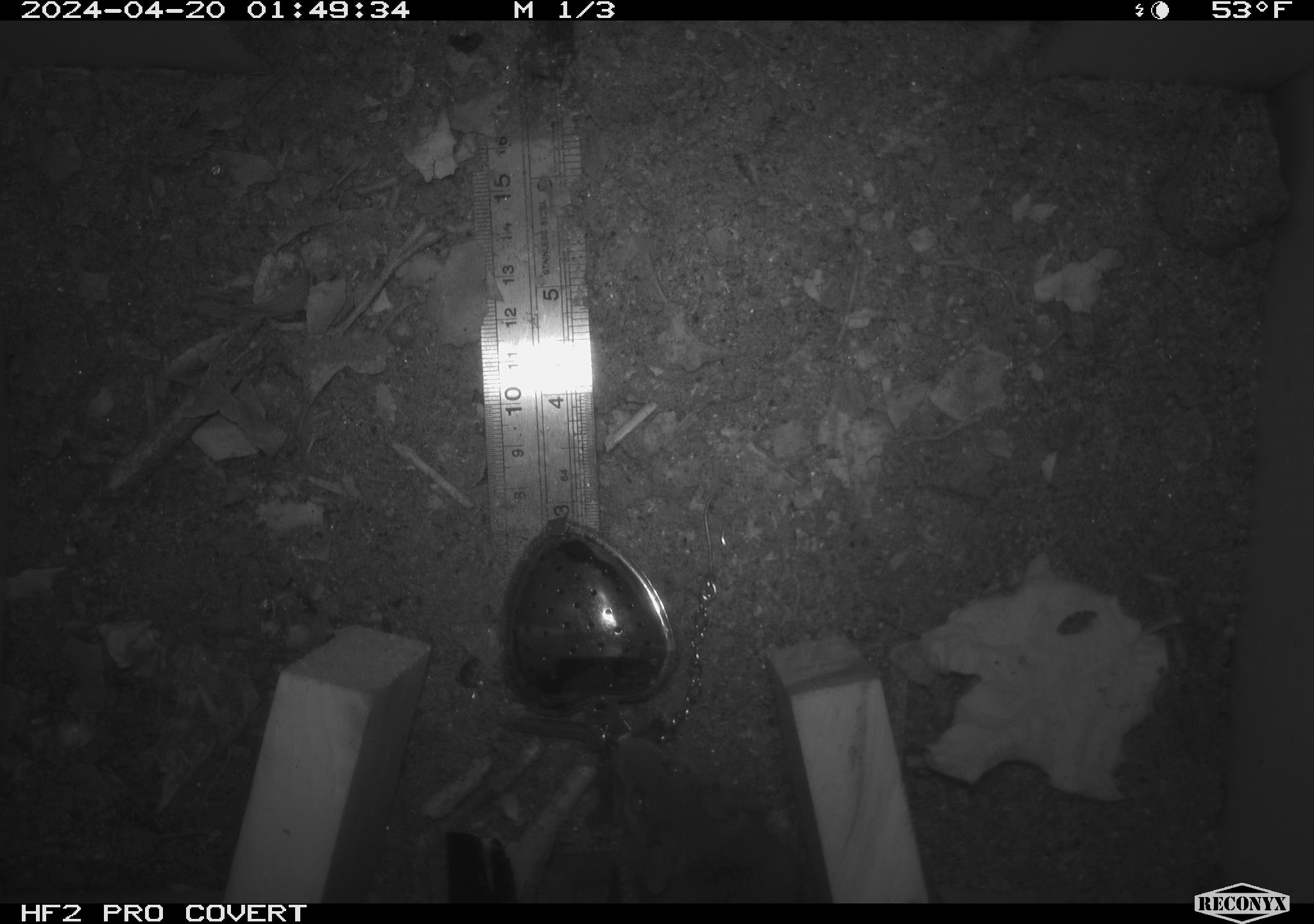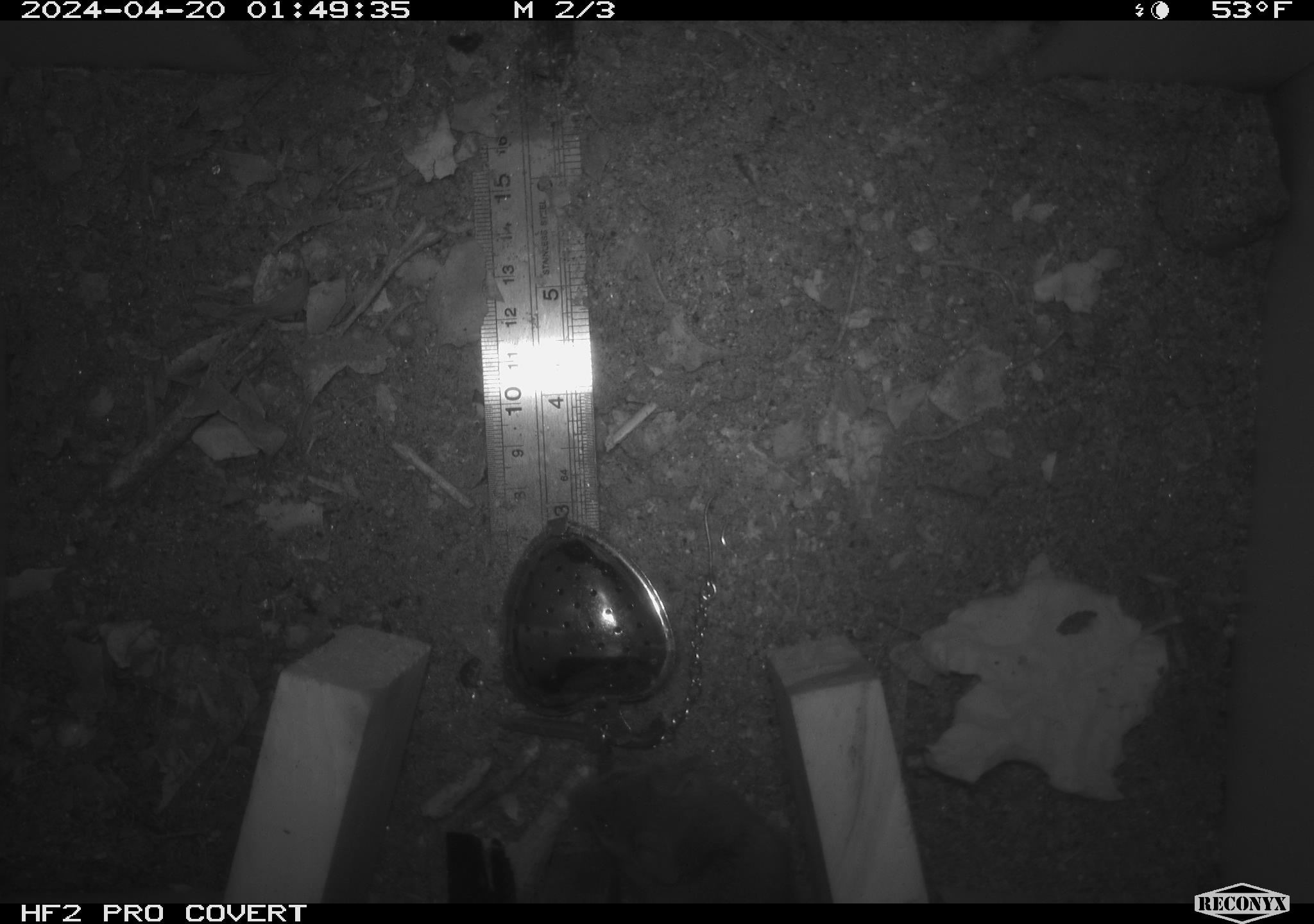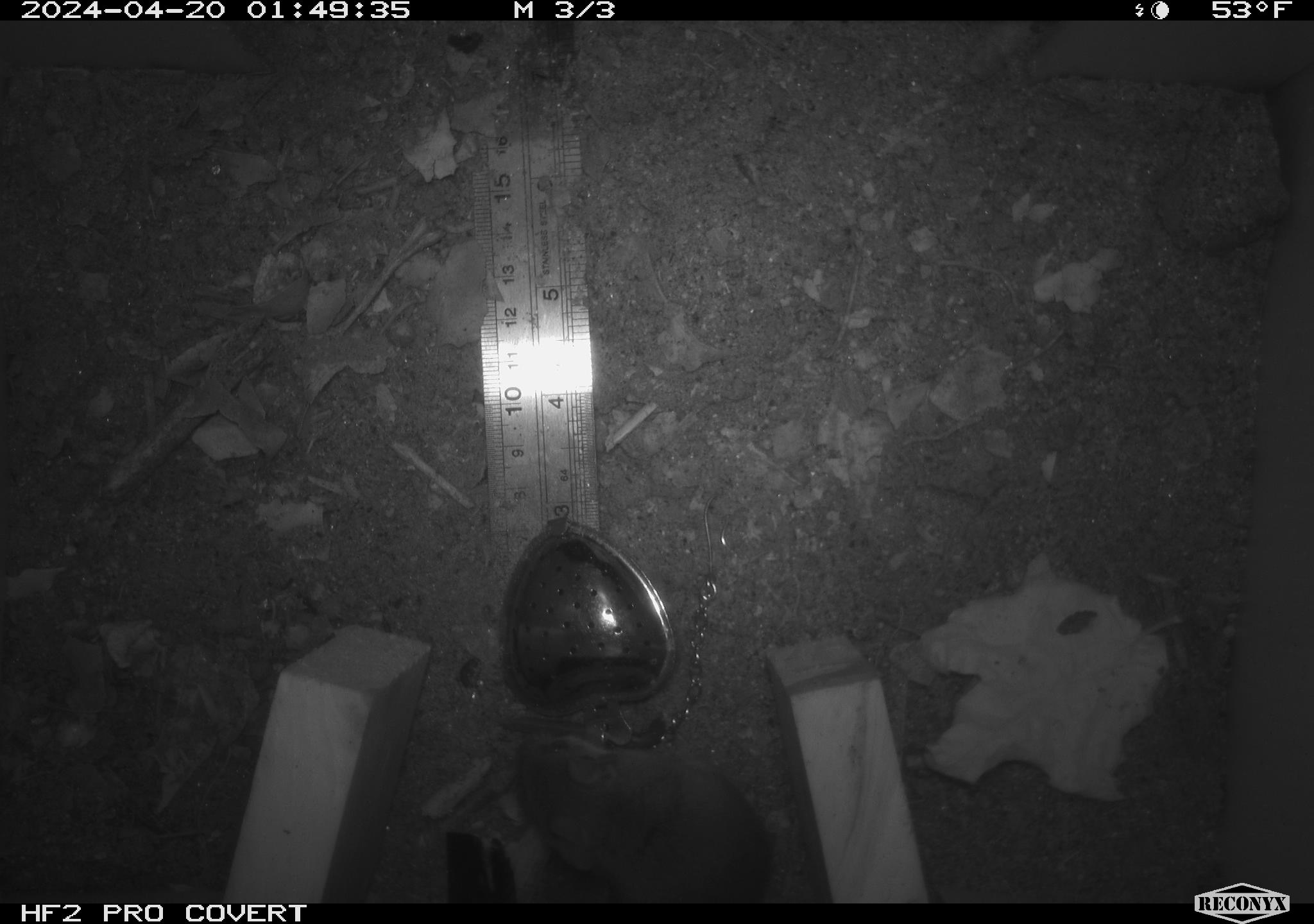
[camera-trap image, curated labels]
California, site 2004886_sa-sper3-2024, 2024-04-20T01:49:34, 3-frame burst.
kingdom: Animalia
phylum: Chordata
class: Mammalia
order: Rodentia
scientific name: Rodentia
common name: mouse species